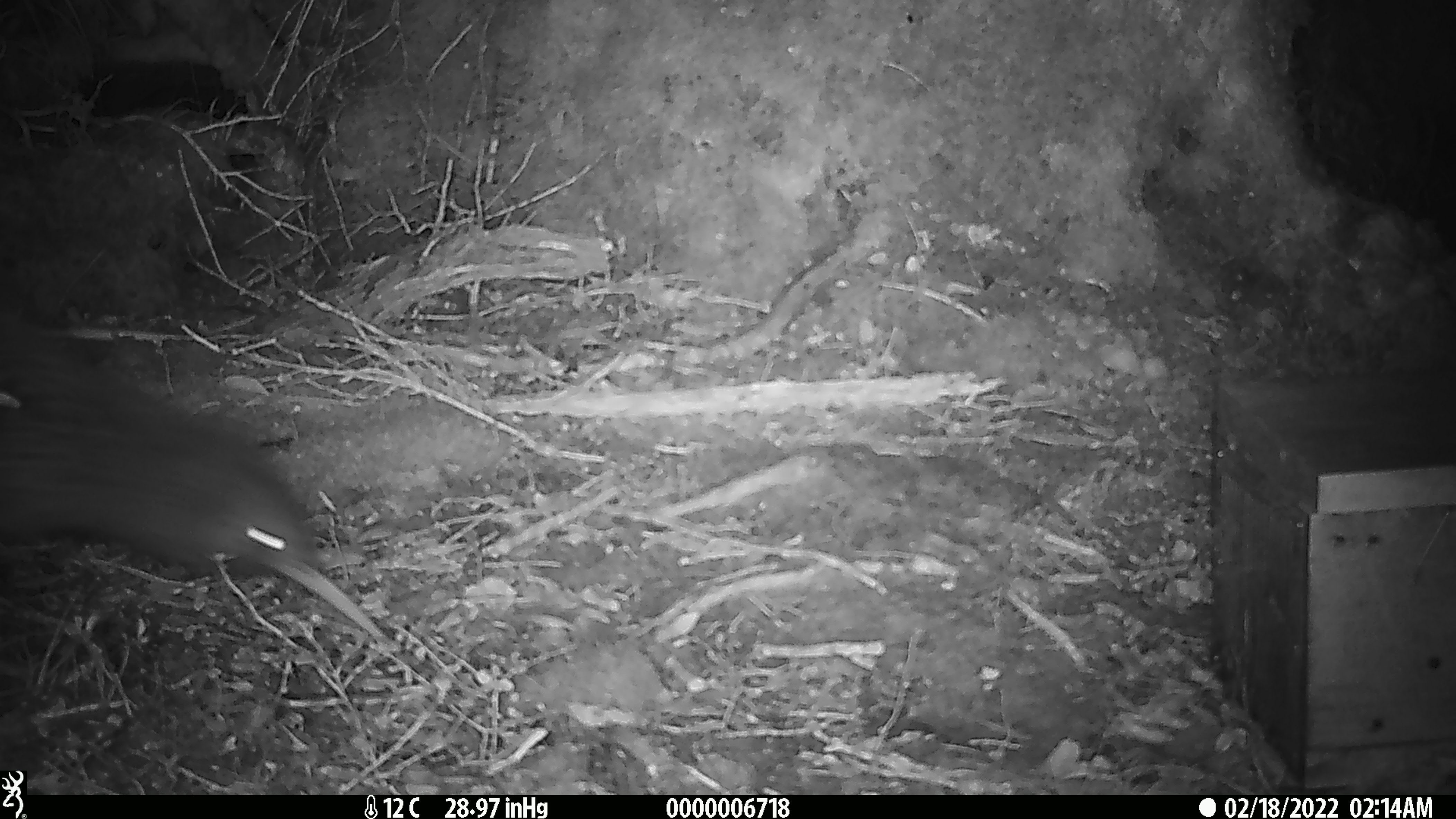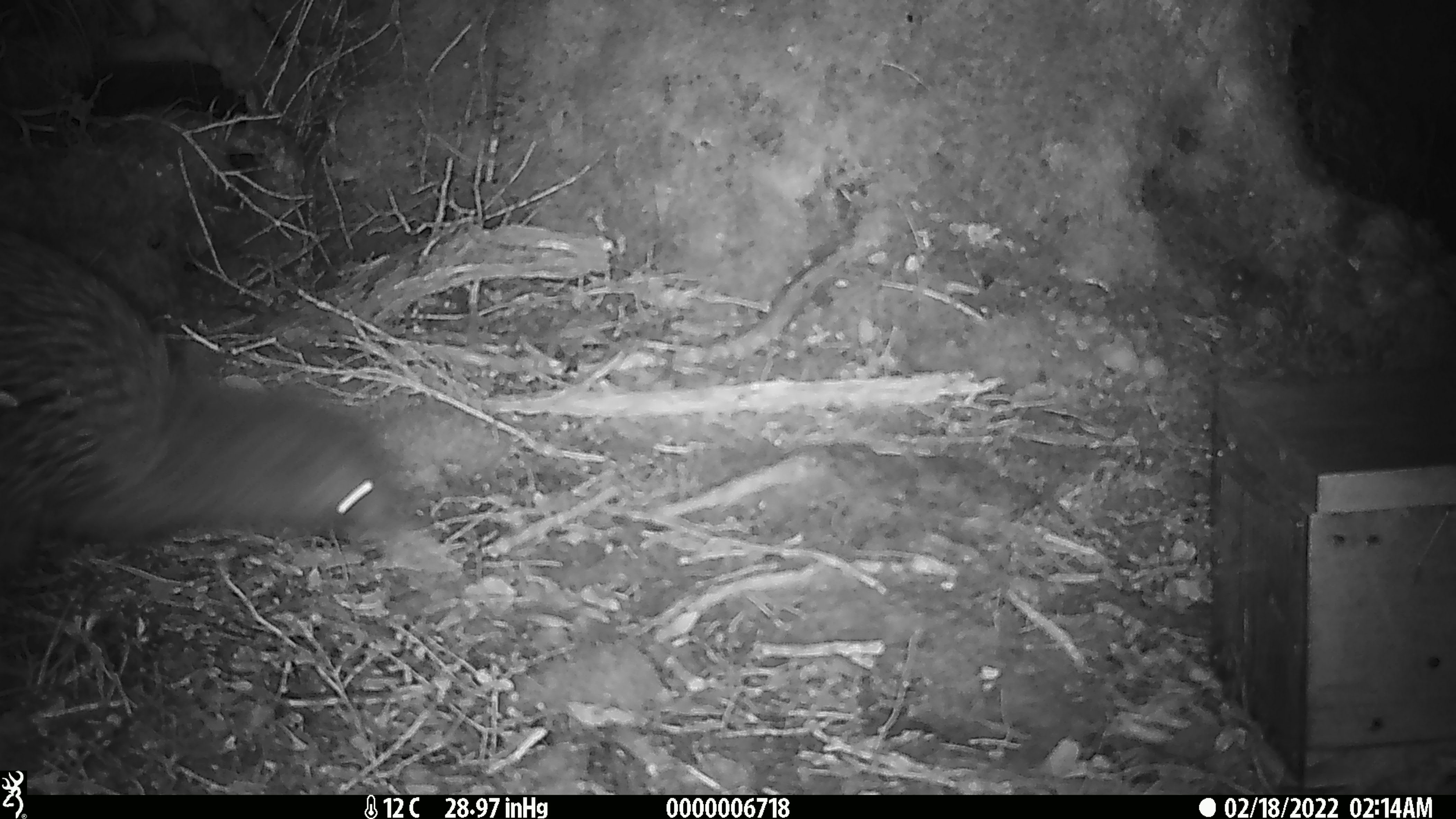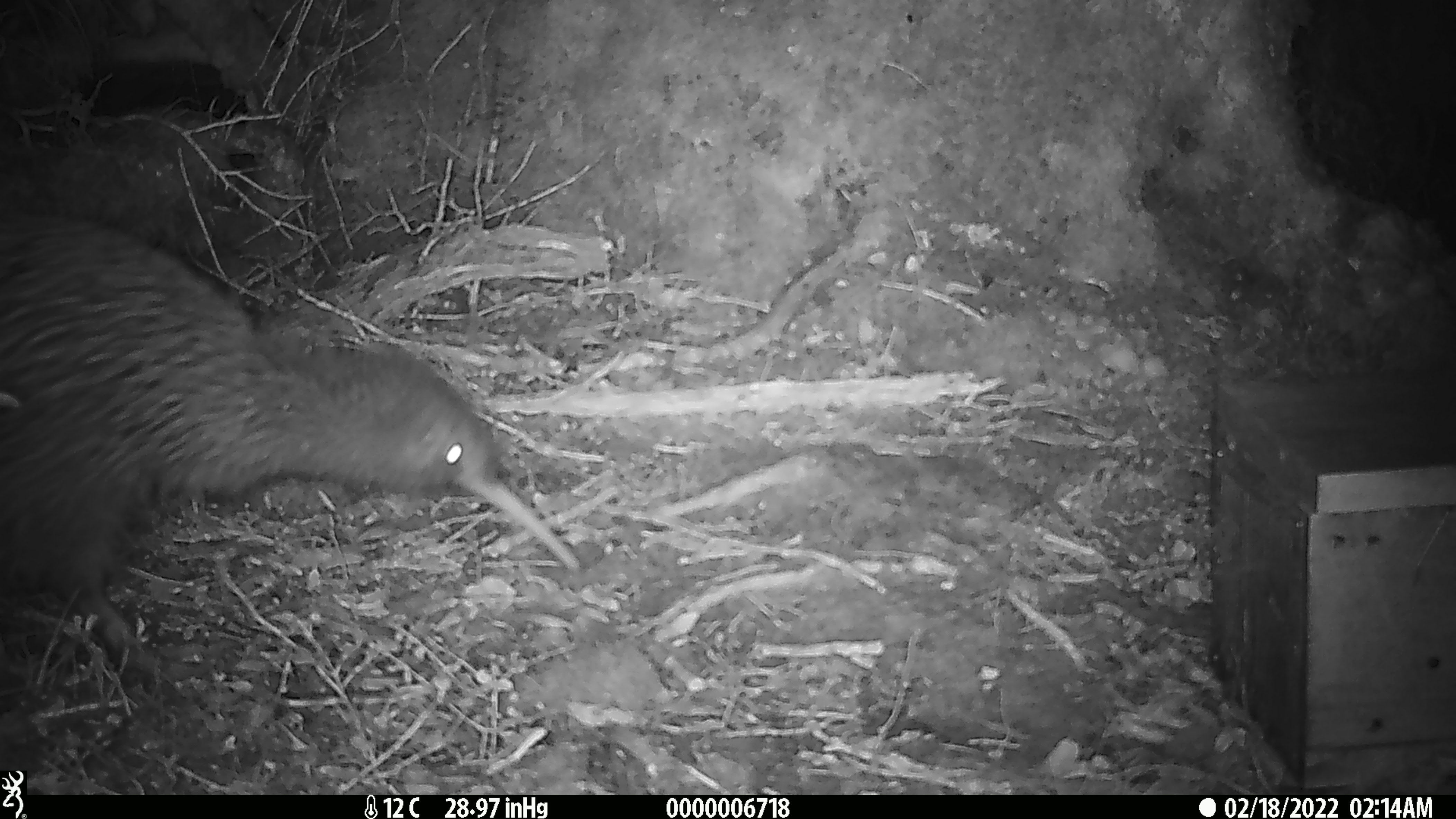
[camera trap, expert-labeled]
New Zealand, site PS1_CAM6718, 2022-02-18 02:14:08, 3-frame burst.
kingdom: Animalia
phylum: Chordata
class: Aves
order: Apterygiformes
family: Apterygidae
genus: Apteryx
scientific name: Apteryx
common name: kiwi